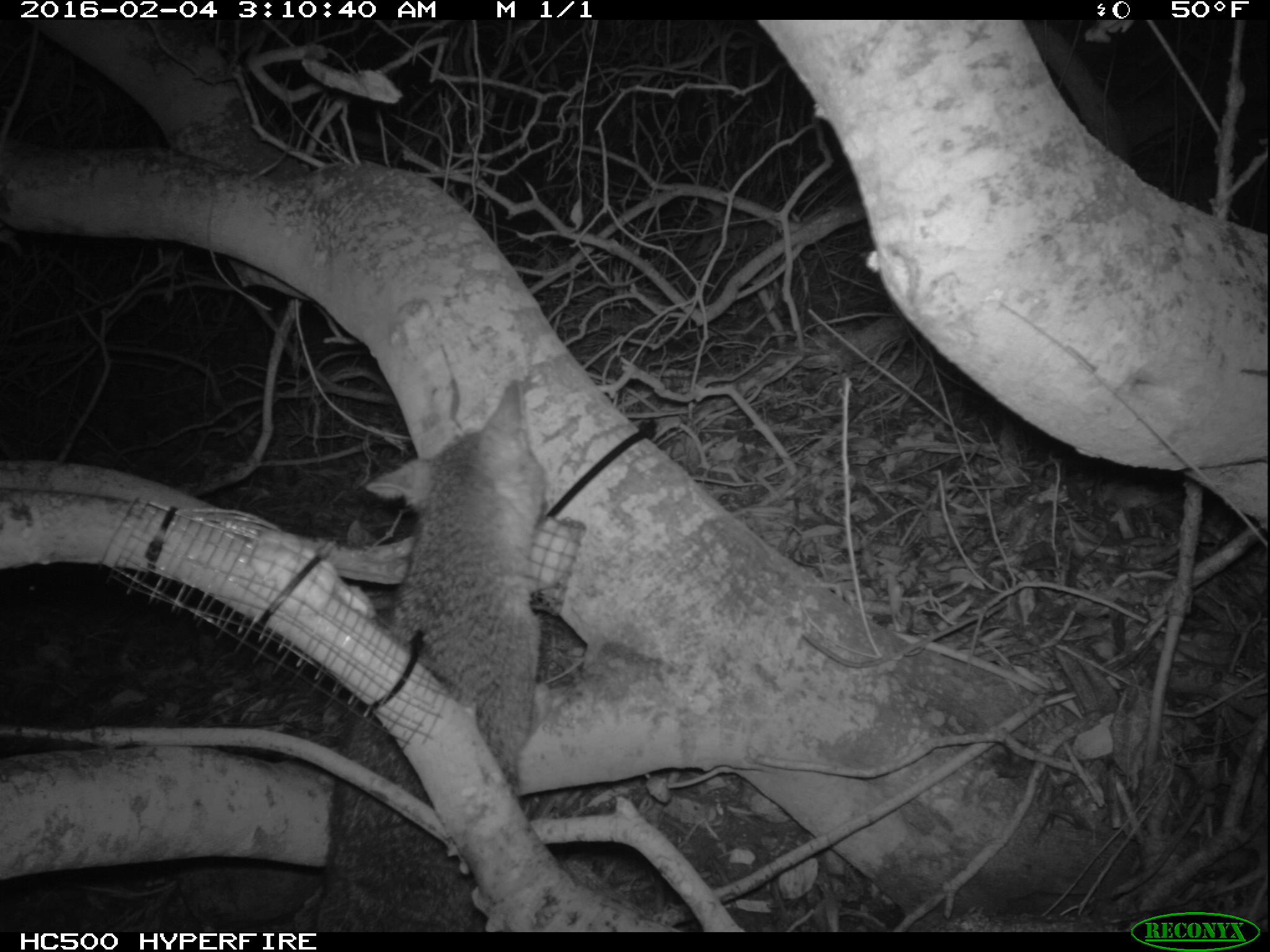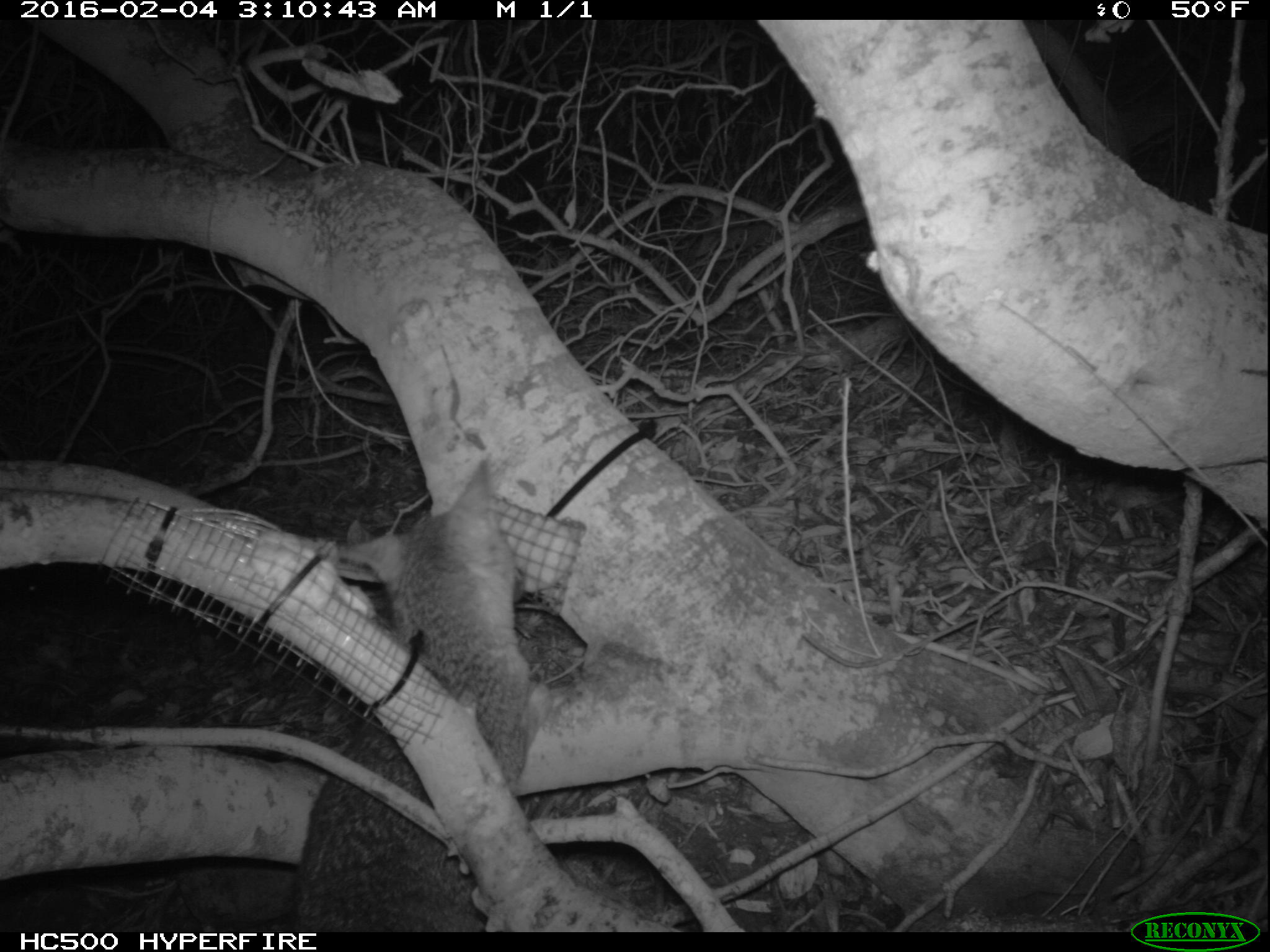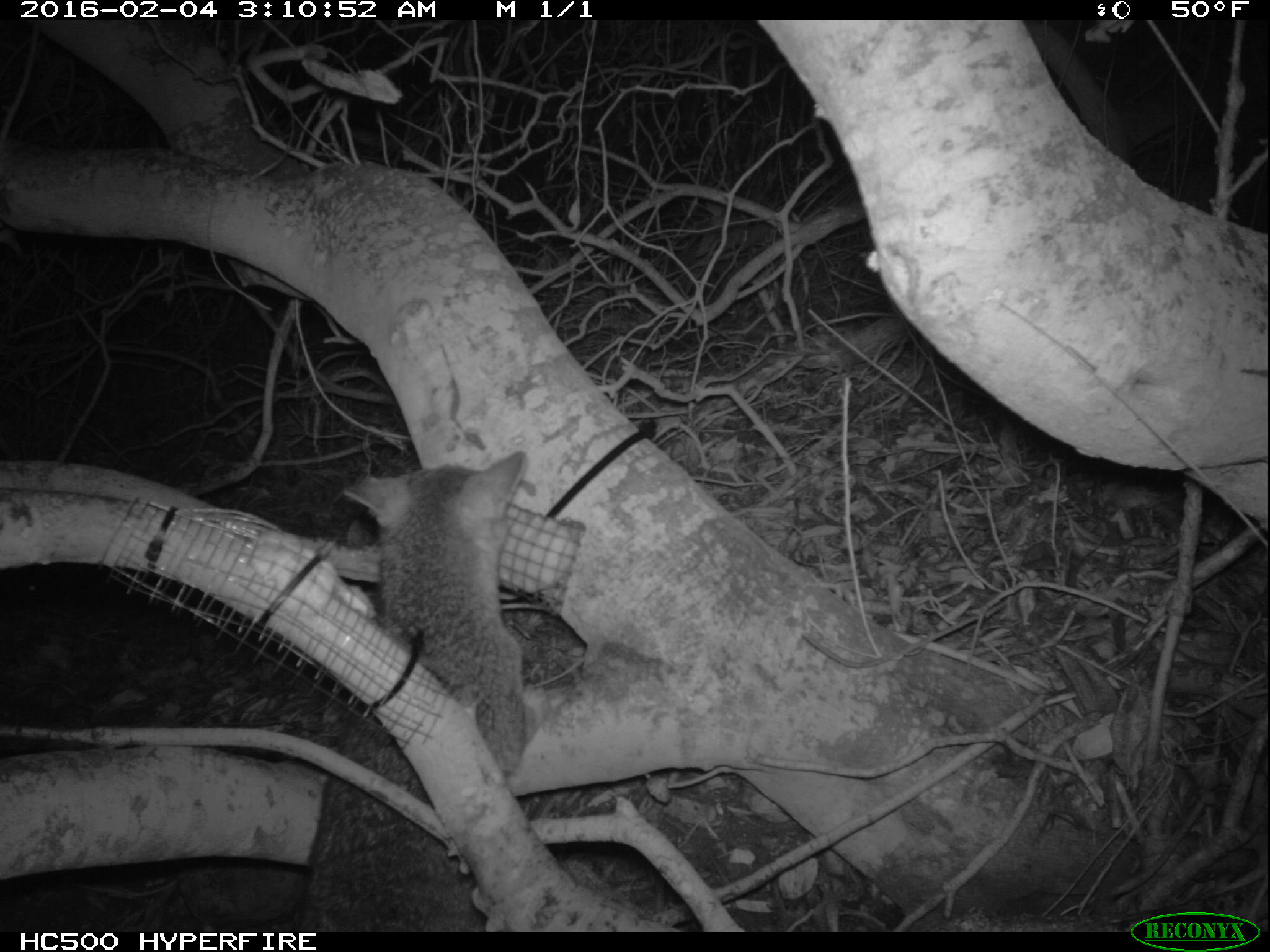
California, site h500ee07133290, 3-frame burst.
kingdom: Animalia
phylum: Chordata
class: Mammalia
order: Carnivora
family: Canidae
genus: Urocyon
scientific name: Urocyon littoralis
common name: island fox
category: fox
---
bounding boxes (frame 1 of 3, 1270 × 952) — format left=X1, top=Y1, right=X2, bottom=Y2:
fox: left=301, top=344, right=546, bottom=929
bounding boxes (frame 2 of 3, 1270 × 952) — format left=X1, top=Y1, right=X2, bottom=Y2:
fox: left=284, top=462, right=553, bottom=933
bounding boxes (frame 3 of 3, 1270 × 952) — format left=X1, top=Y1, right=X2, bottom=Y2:
fox: left=298, top=451, right=540, bottom=935